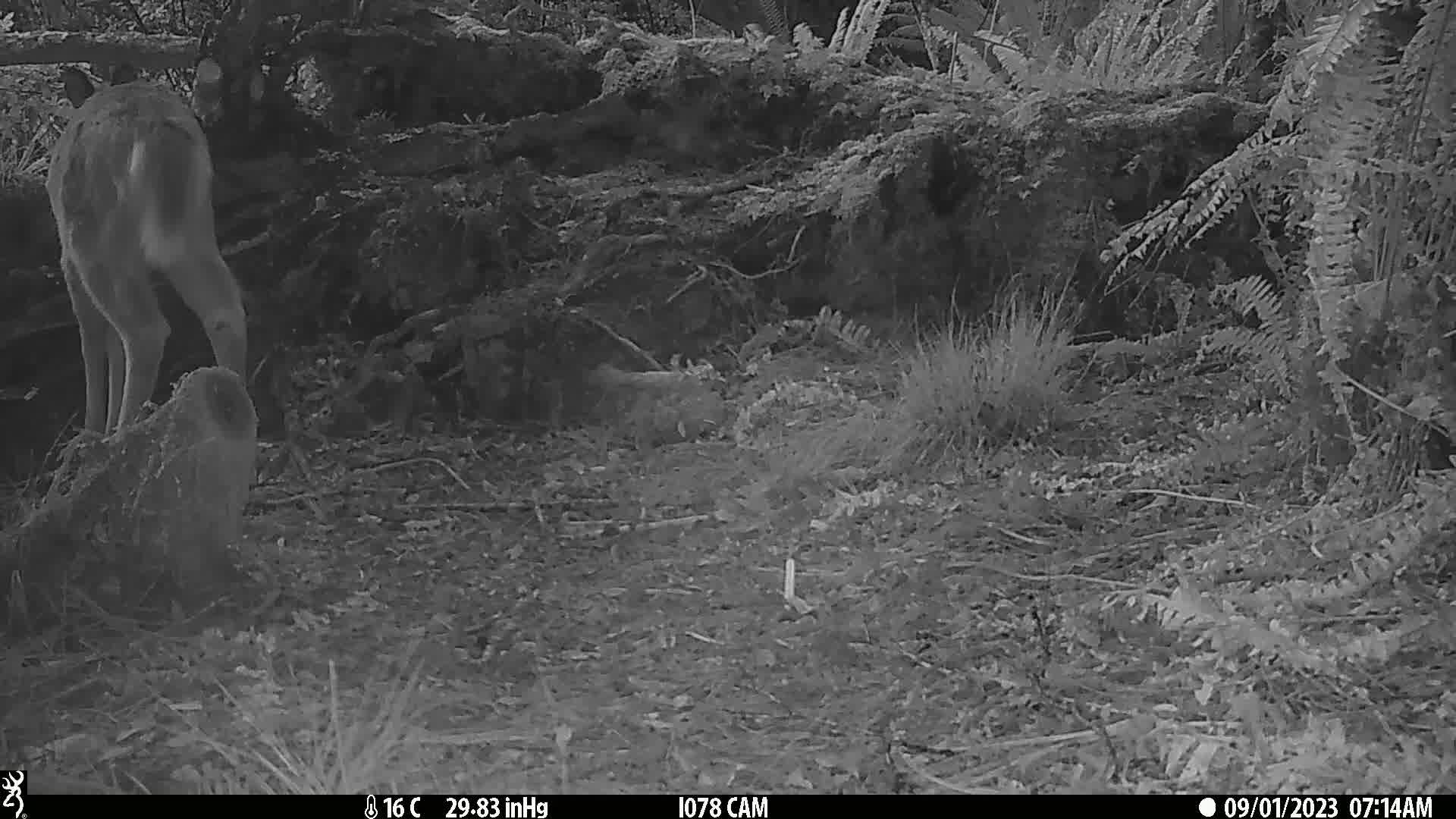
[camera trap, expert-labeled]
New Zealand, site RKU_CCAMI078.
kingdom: Animalia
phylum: Chordata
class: Mammalia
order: Artiodactyla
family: Cervidae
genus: Odocoileus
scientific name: Odocoileus virginianus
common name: white-tailed deer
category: white tailed deer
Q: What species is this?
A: White tailed deer (white-tailed deer) (Odocoileus virginianus).